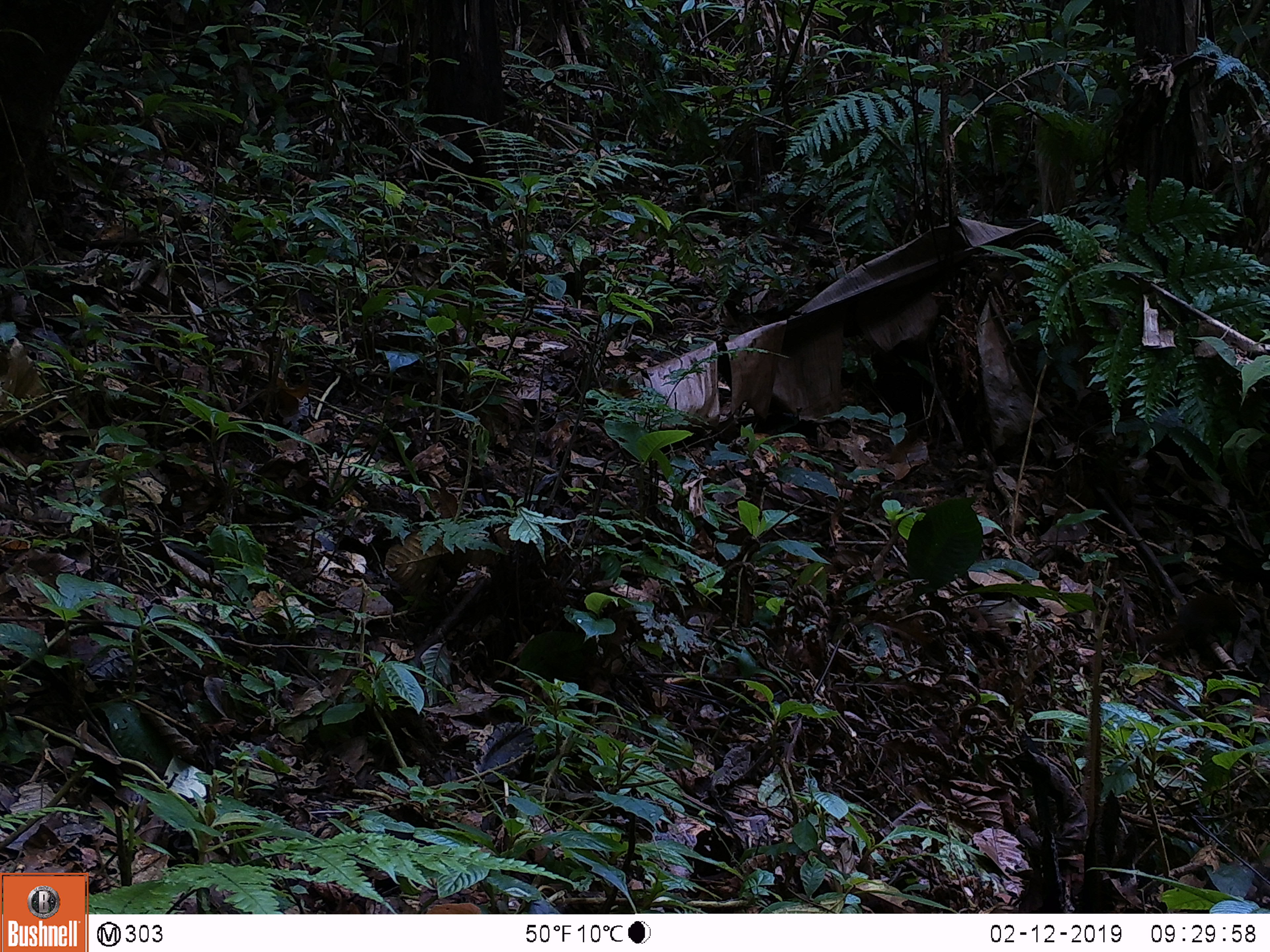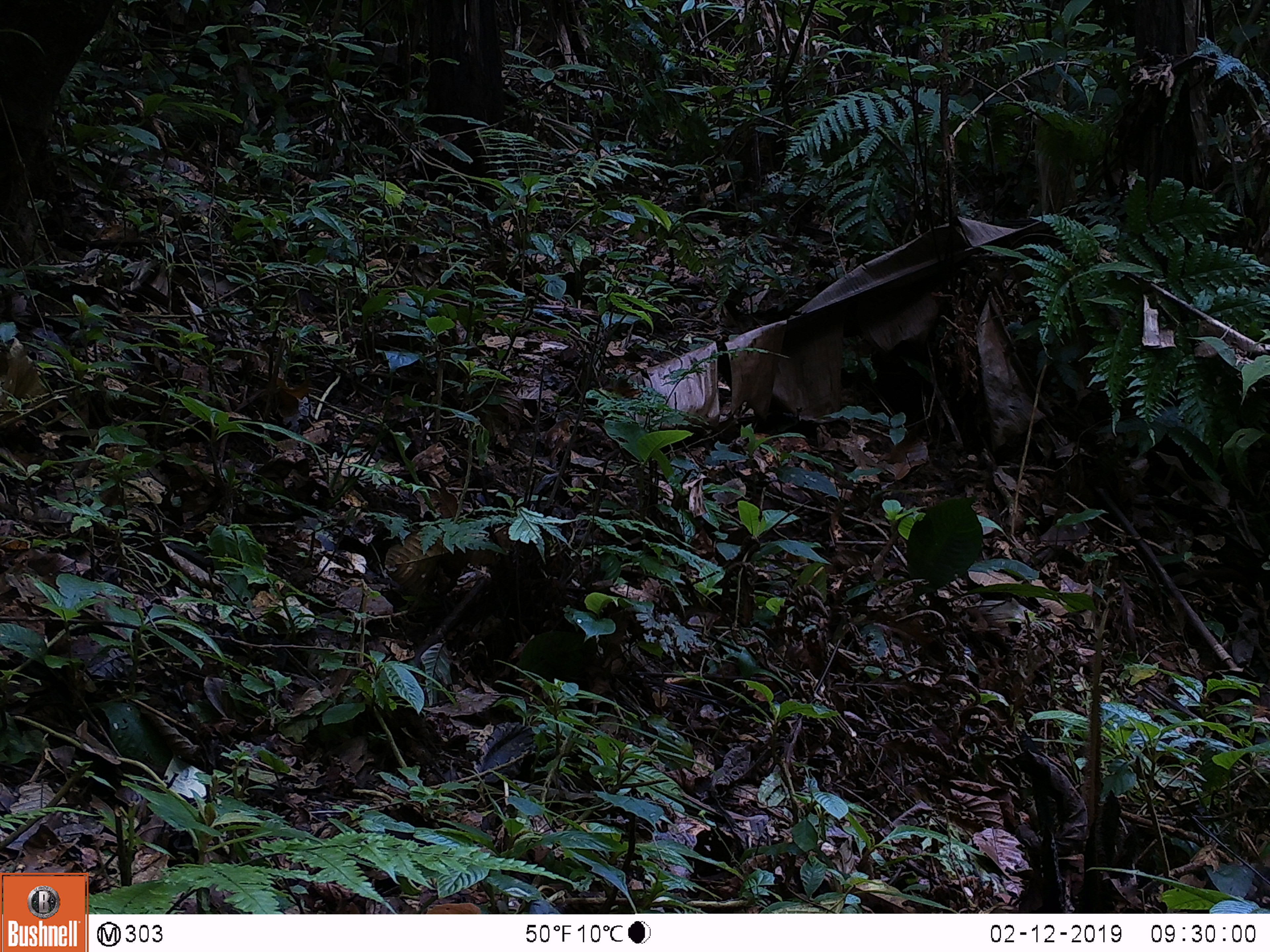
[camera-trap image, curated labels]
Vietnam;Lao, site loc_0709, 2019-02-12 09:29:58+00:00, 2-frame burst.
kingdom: Animalia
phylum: Chordata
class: Mammalia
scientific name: Mammalia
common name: mammal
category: unidentified small mammal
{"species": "unidentified small mammal (mammal) (Mammalia)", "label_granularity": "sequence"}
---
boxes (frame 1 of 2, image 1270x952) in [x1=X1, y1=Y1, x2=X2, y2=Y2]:
unidentified small mammal: [x1=1139, y1=592, x2=1241, y2=649]